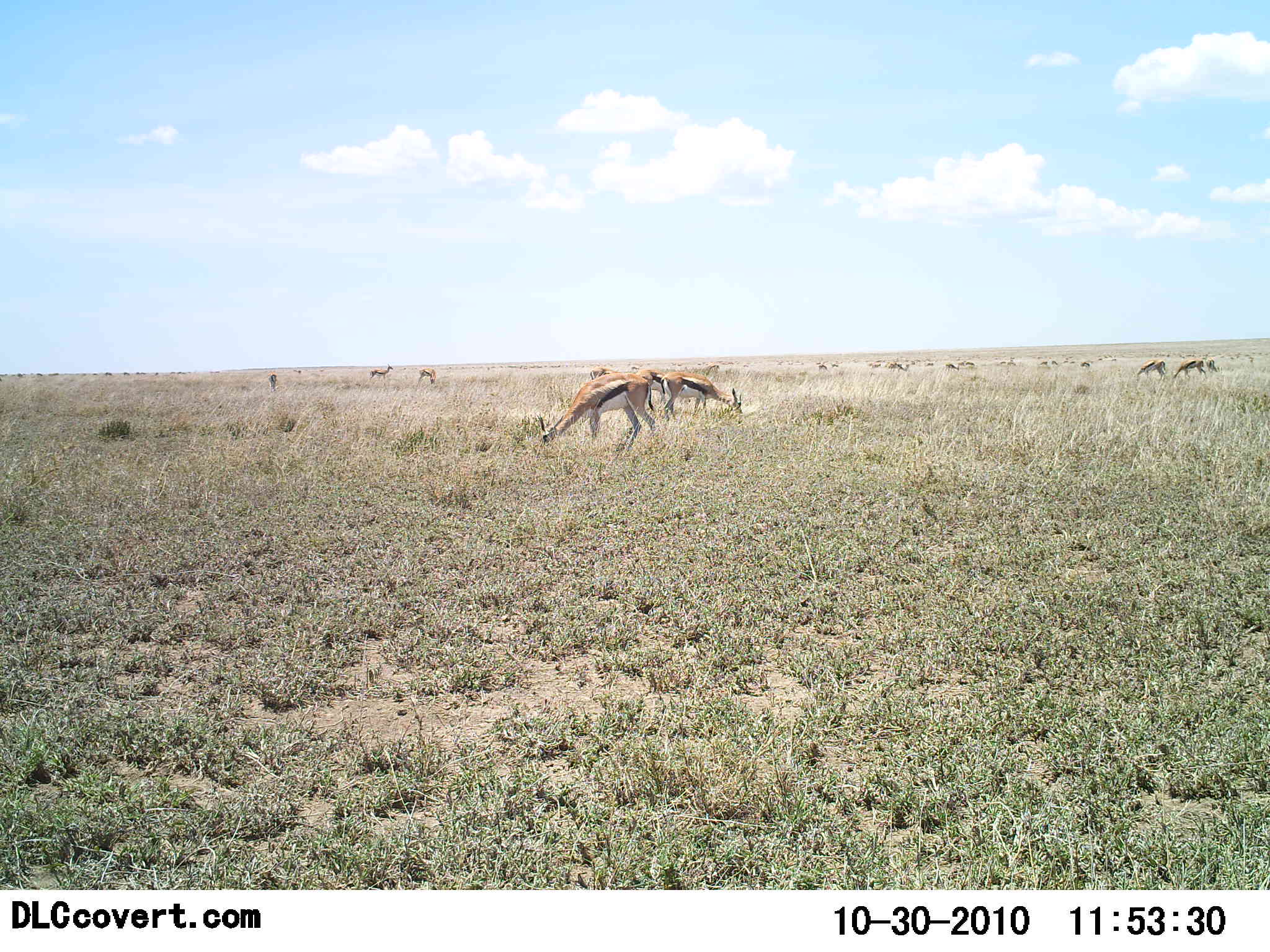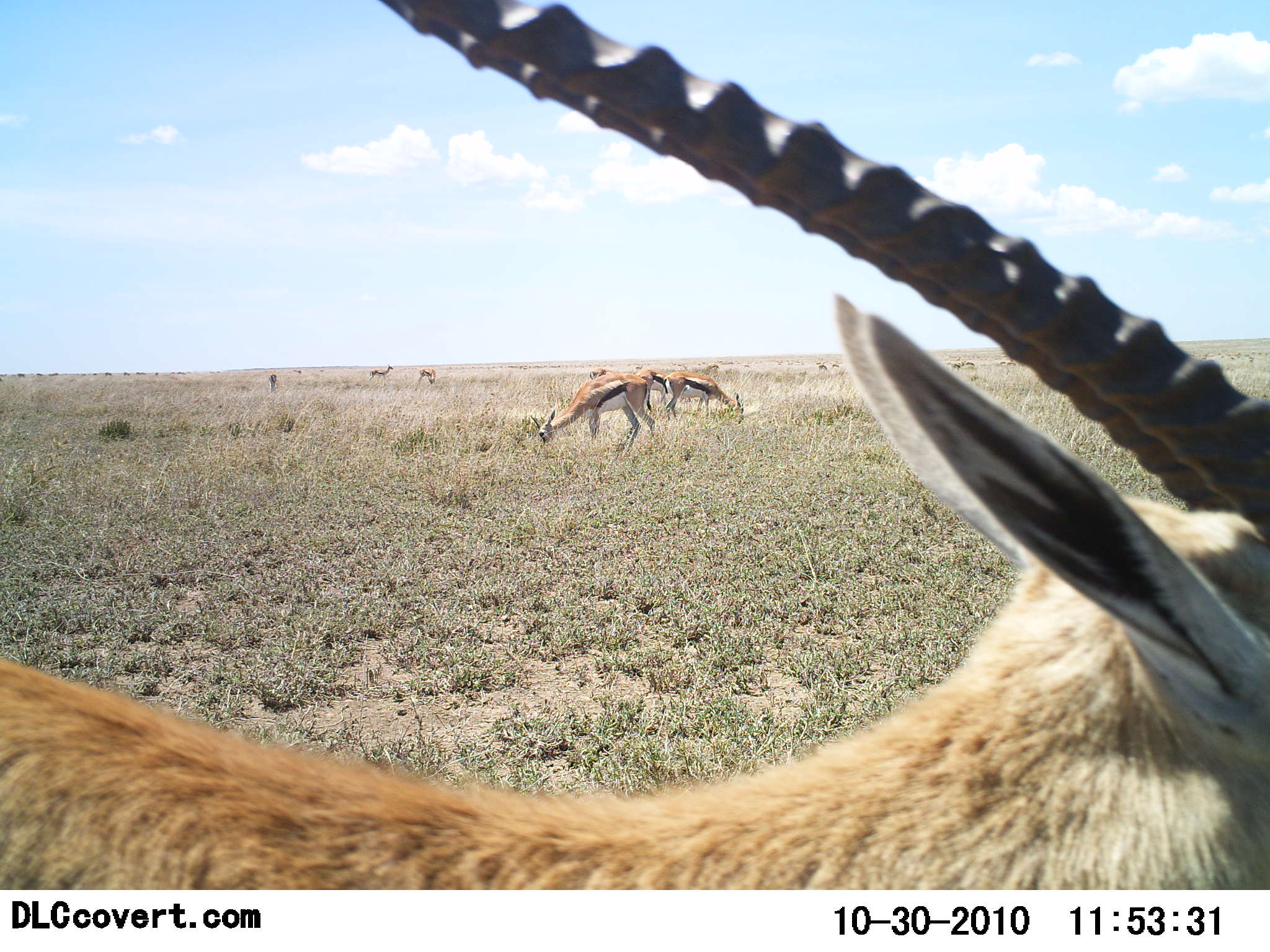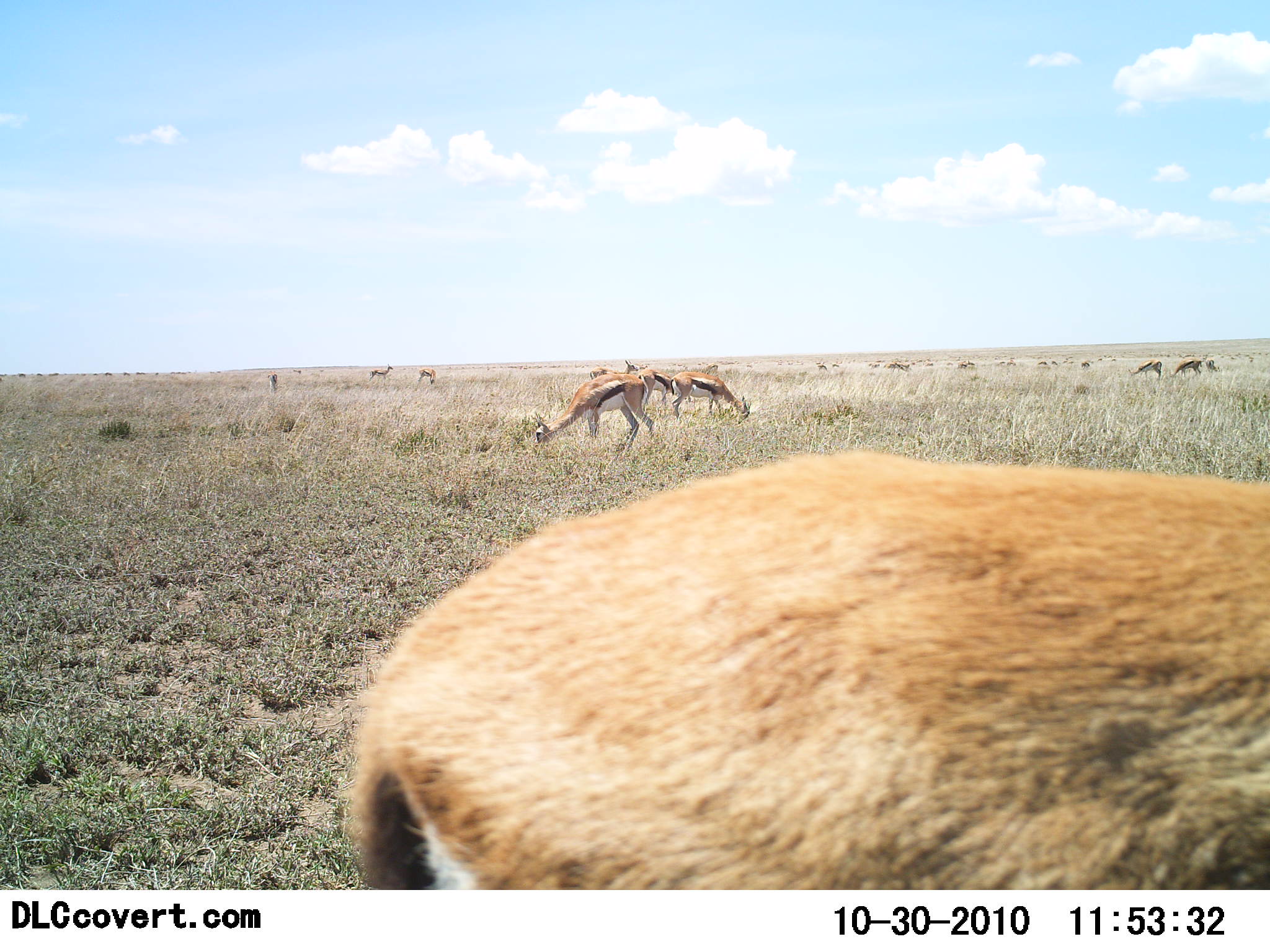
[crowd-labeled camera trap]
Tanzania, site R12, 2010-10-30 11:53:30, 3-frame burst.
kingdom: Animalia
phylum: Chordata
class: Mammalia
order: Artiodactyla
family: Bovidae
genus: Eudorcas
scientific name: Eudorcas thomsonii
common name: thomson's gazelle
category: gazellethomsons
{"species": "gazellethomsons (thomson's gazelle) (Eudorcas thomsonii)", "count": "8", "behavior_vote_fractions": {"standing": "53%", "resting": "0%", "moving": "35%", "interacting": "6%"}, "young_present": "0%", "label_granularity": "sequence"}